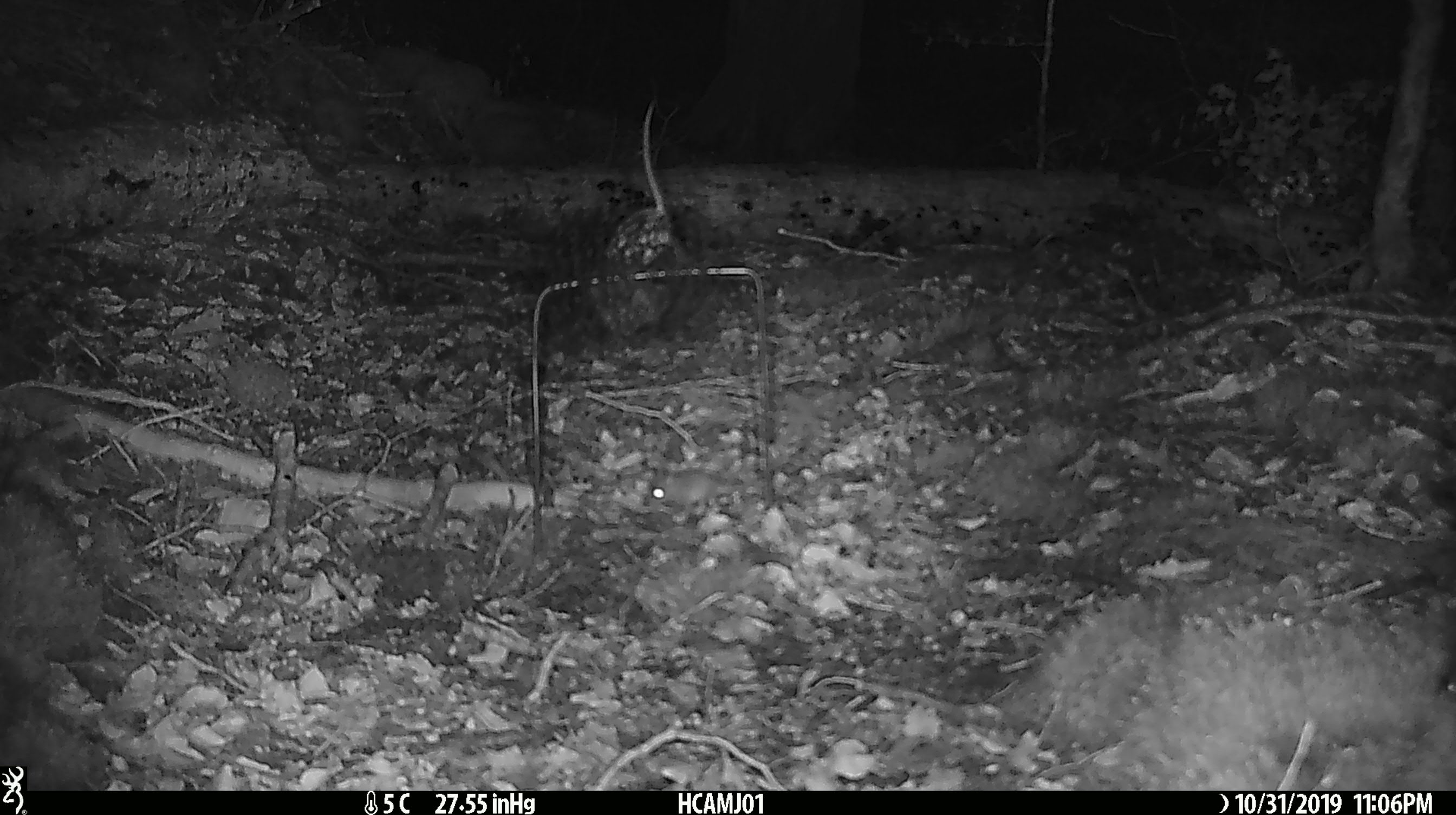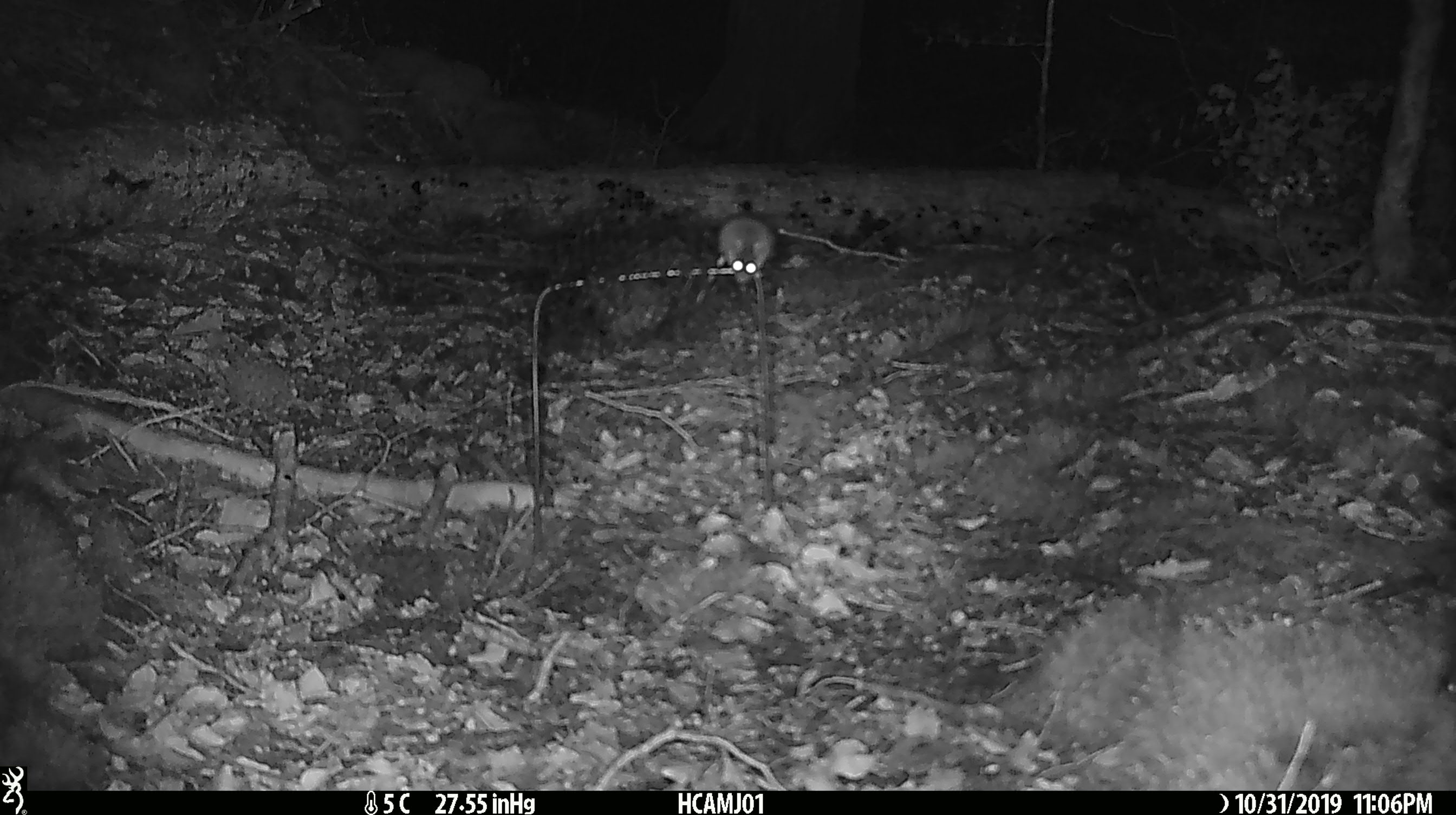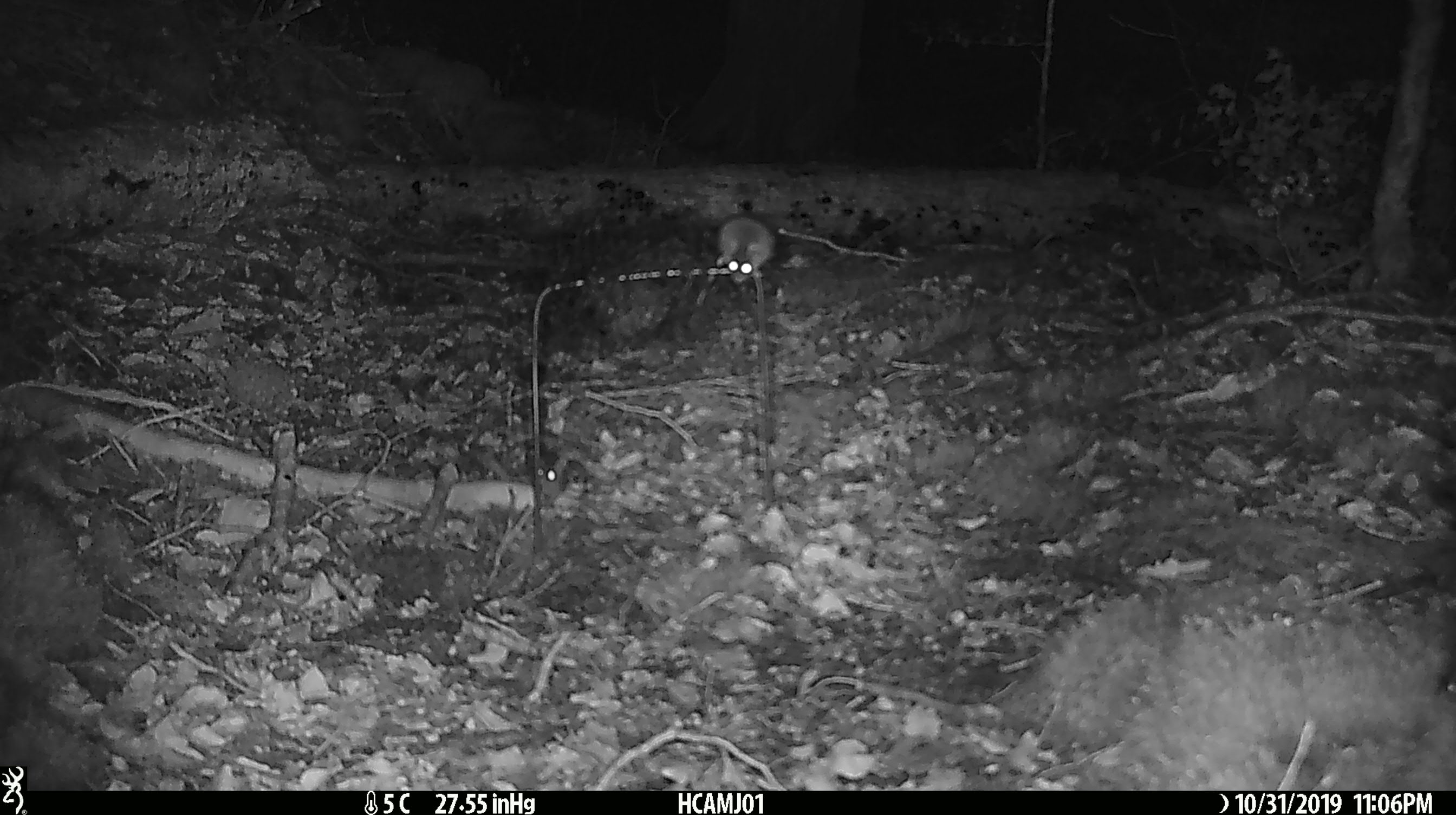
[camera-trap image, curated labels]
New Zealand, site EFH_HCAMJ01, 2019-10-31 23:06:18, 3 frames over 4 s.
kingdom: Animalia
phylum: Chordata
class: Mammalia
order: Rodentia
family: Muridae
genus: Mus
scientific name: Mus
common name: mouse